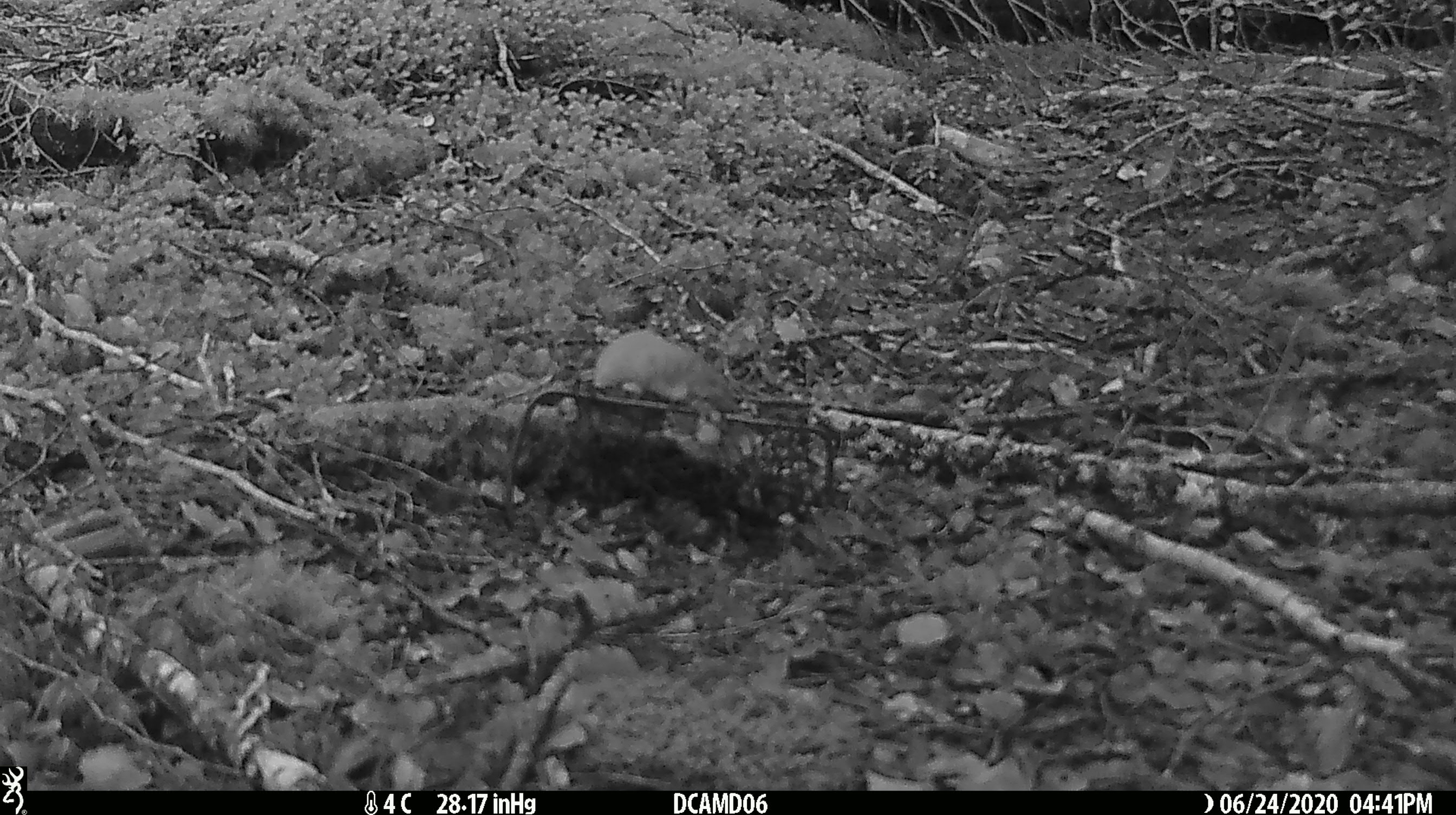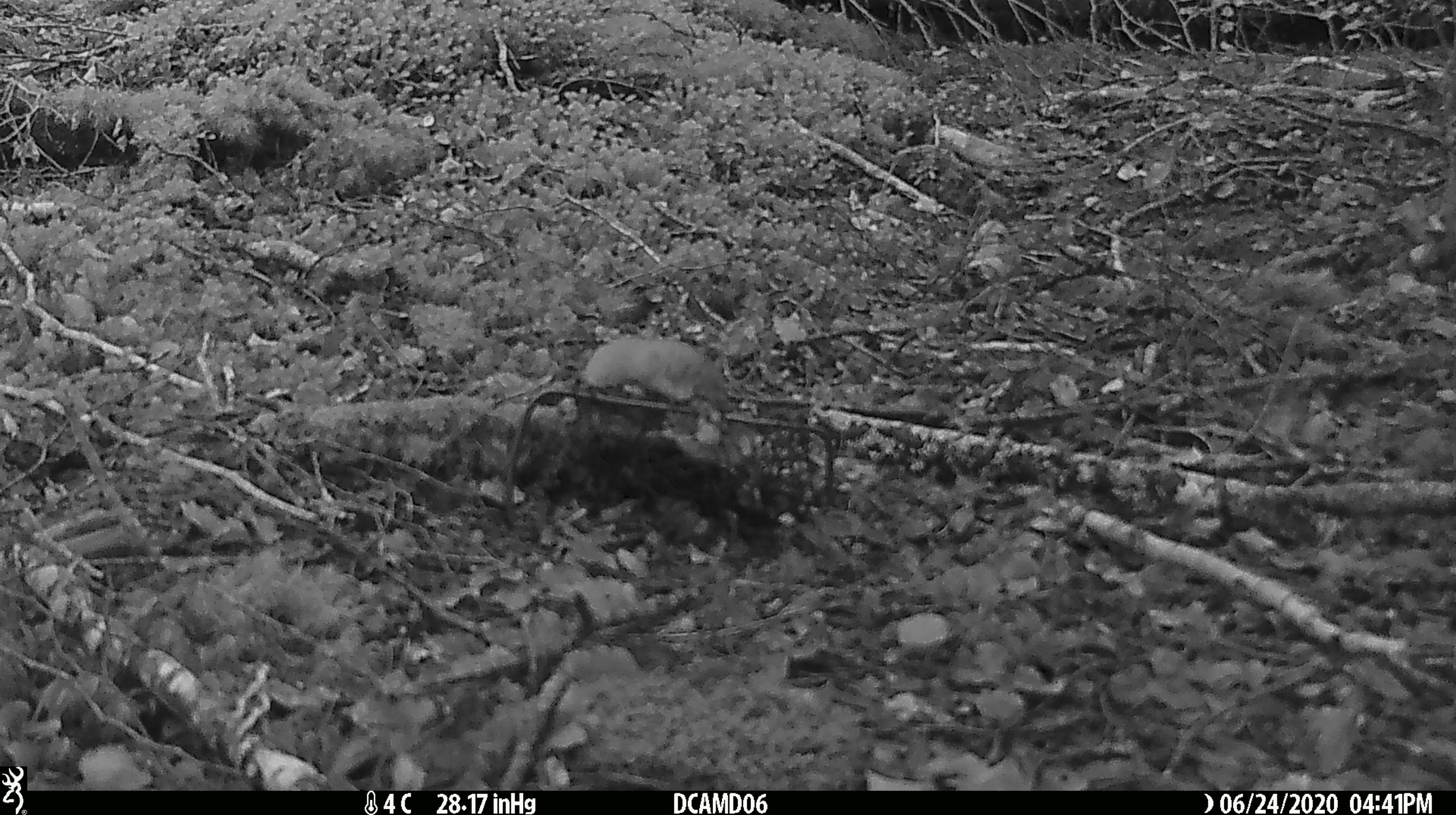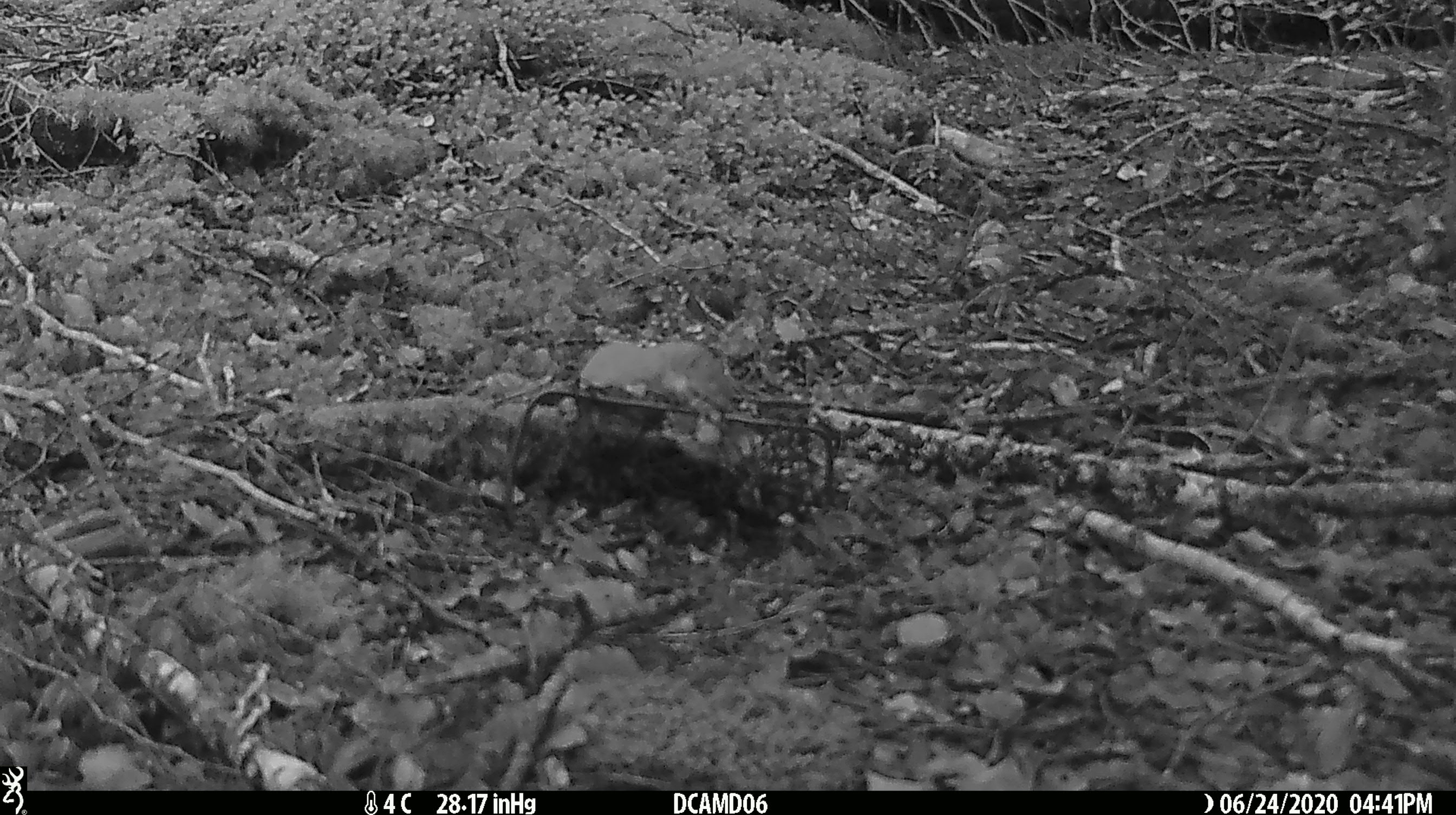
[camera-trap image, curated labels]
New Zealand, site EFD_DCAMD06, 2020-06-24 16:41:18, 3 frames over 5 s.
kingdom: Animalia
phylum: Chordata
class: Mammalia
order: Carnivora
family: Mustelidae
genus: Mustela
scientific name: Mustela nivalis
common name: least weasel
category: weasel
Weasel (least weasel) (Mustela nivalis).